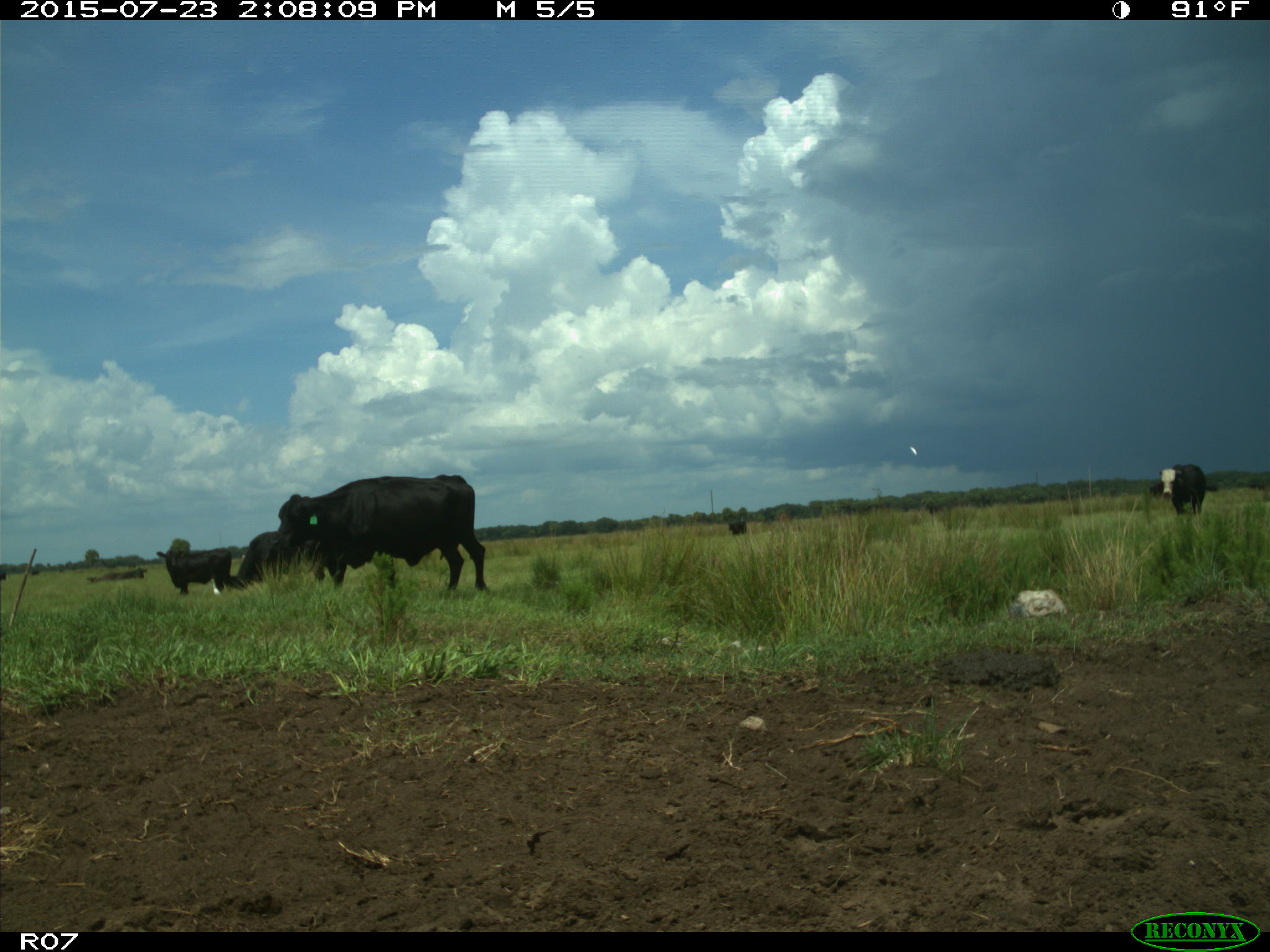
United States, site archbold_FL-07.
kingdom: Animalia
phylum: Chordata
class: Mammalia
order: Artiodactyla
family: Bovidae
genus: Bos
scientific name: Bos taurus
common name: domestic cow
Bos taurus (domestic cow).